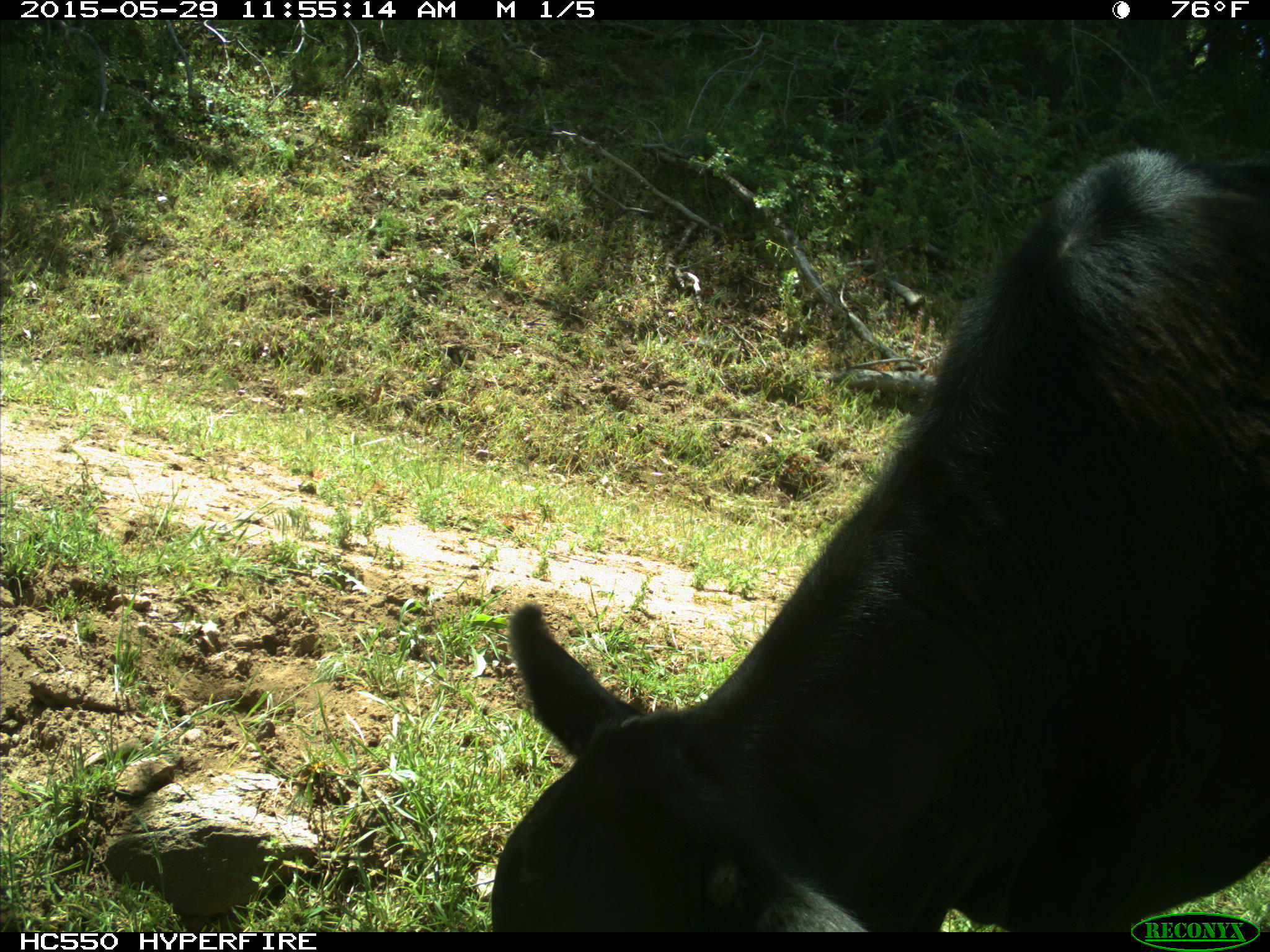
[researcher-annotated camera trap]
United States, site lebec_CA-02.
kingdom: Animalia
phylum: Chordata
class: Mammalia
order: Artiodactyla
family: Bovidae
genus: Bos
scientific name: Bos taurus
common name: domestic cow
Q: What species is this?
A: Bos taurus (domestic cow).